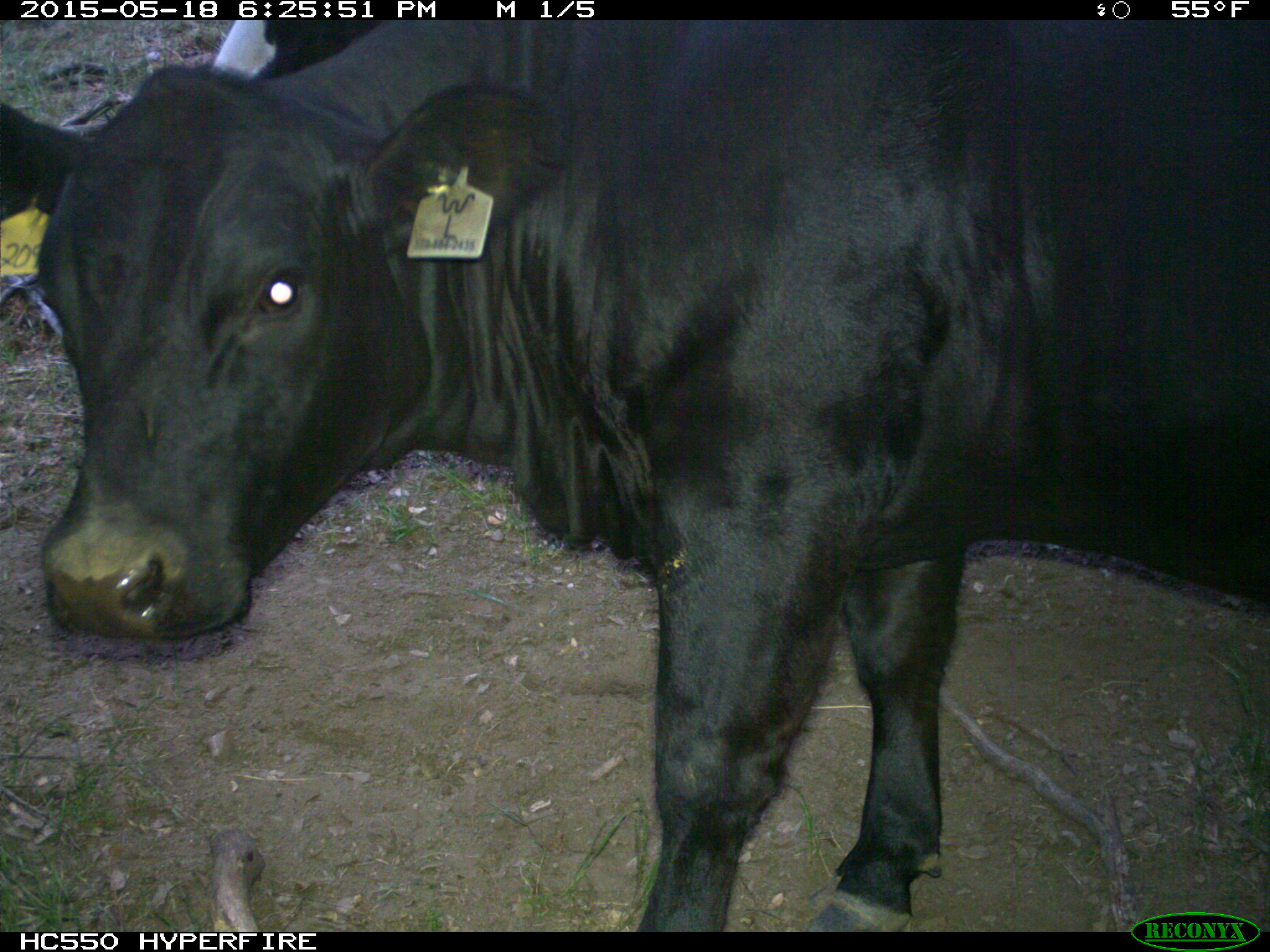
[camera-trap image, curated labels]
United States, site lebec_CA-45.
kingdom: Animalia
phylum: Chordata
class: Mammalia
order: Artiodactyla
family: Bovidae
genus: Bos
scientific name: Bos taurus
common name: domestic cow